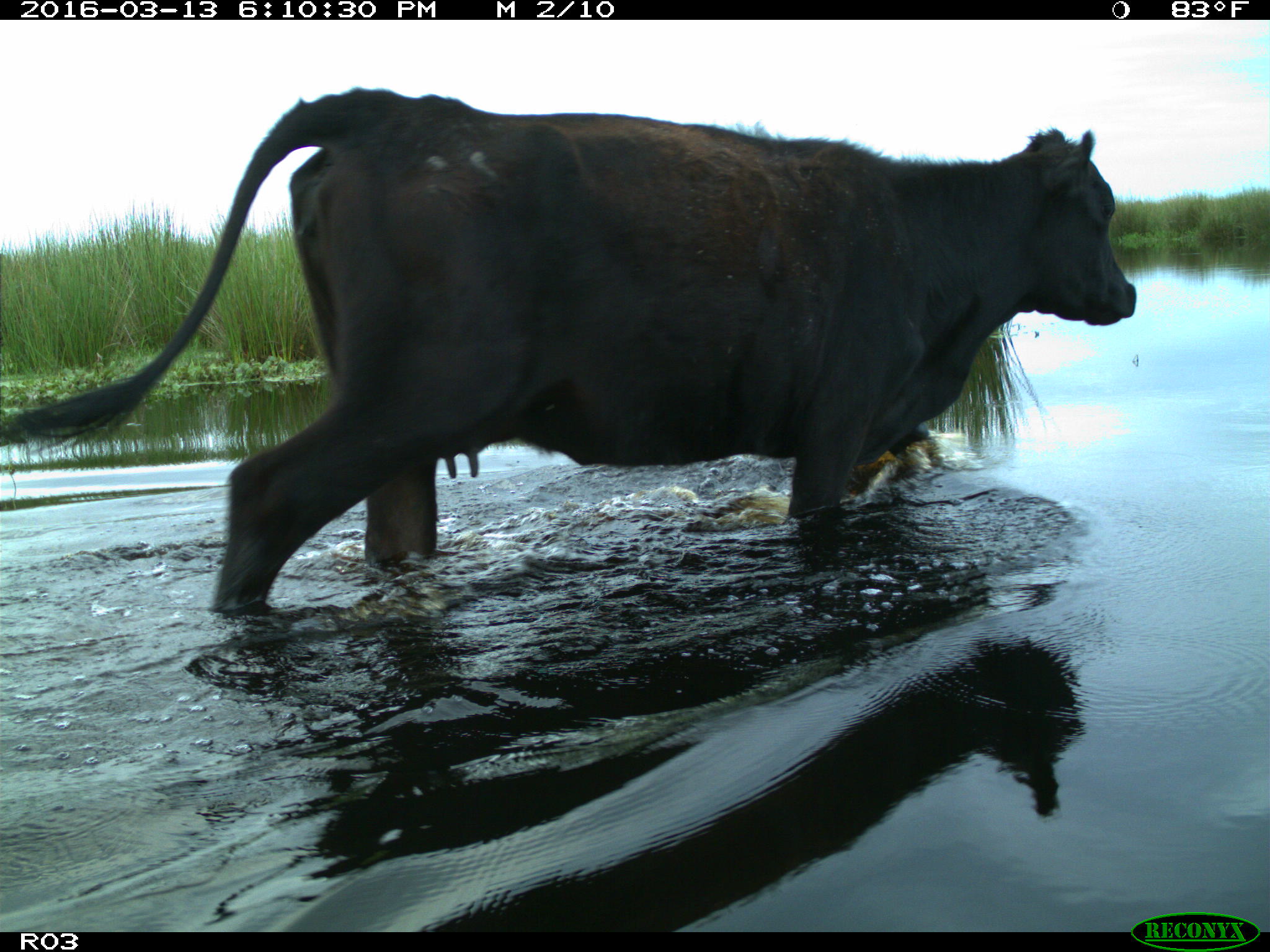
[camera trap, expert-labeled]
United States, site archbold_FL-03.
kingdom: Animalia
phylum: Chordata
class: Mammalia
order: Artiodactyla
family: Bovidae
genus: Bos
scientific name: Bos taurus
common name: domestic cow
Bos taurus (domestic cow).